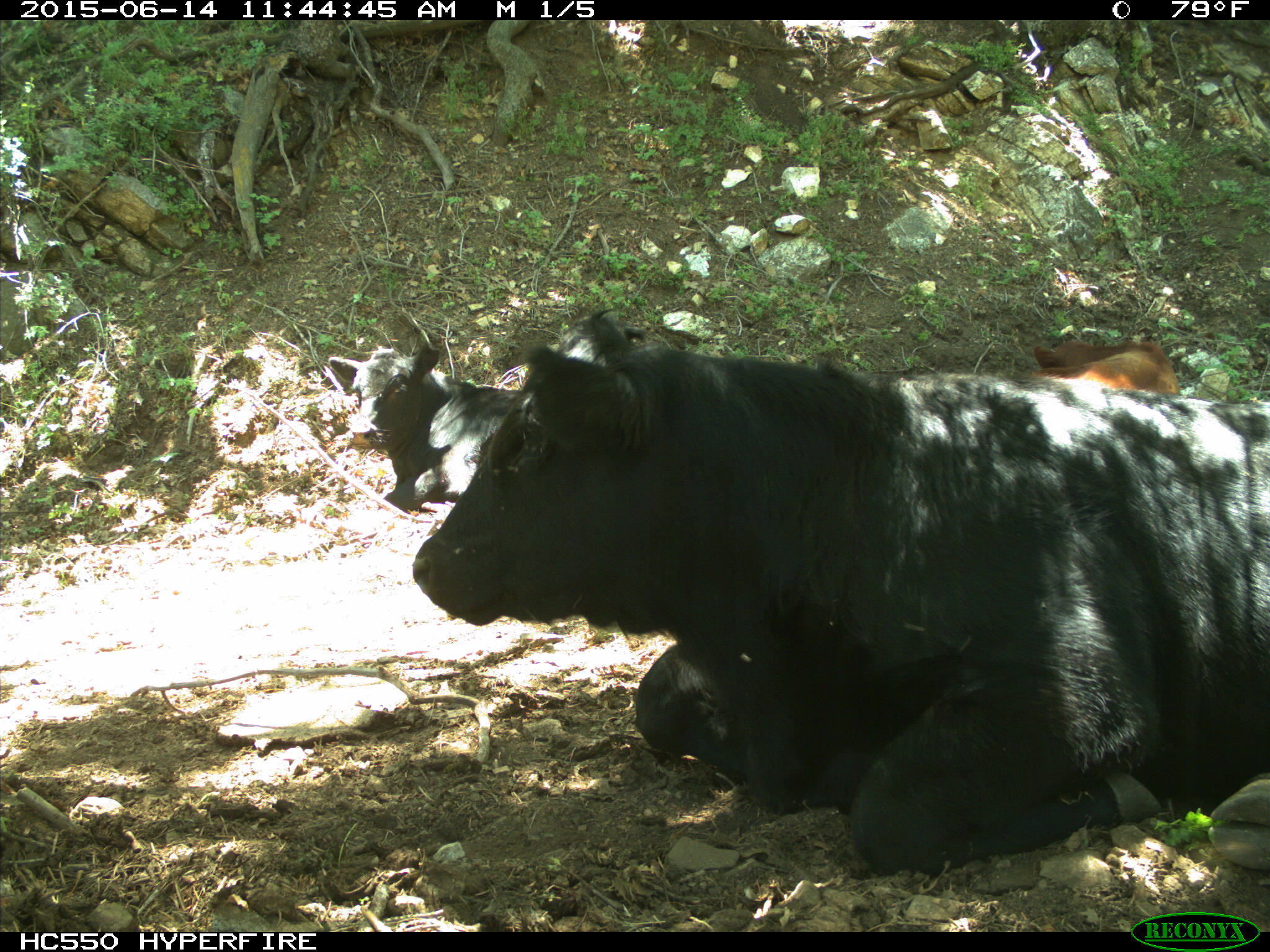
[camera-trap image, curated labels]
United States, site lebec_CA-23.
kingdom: Animalia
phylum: Chordata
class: Mammalia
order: Artiodactyla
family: Bovidae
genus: Bos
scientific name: Bos taurus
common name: domestic cow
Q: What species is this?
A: Bos taurus (domestic cow).